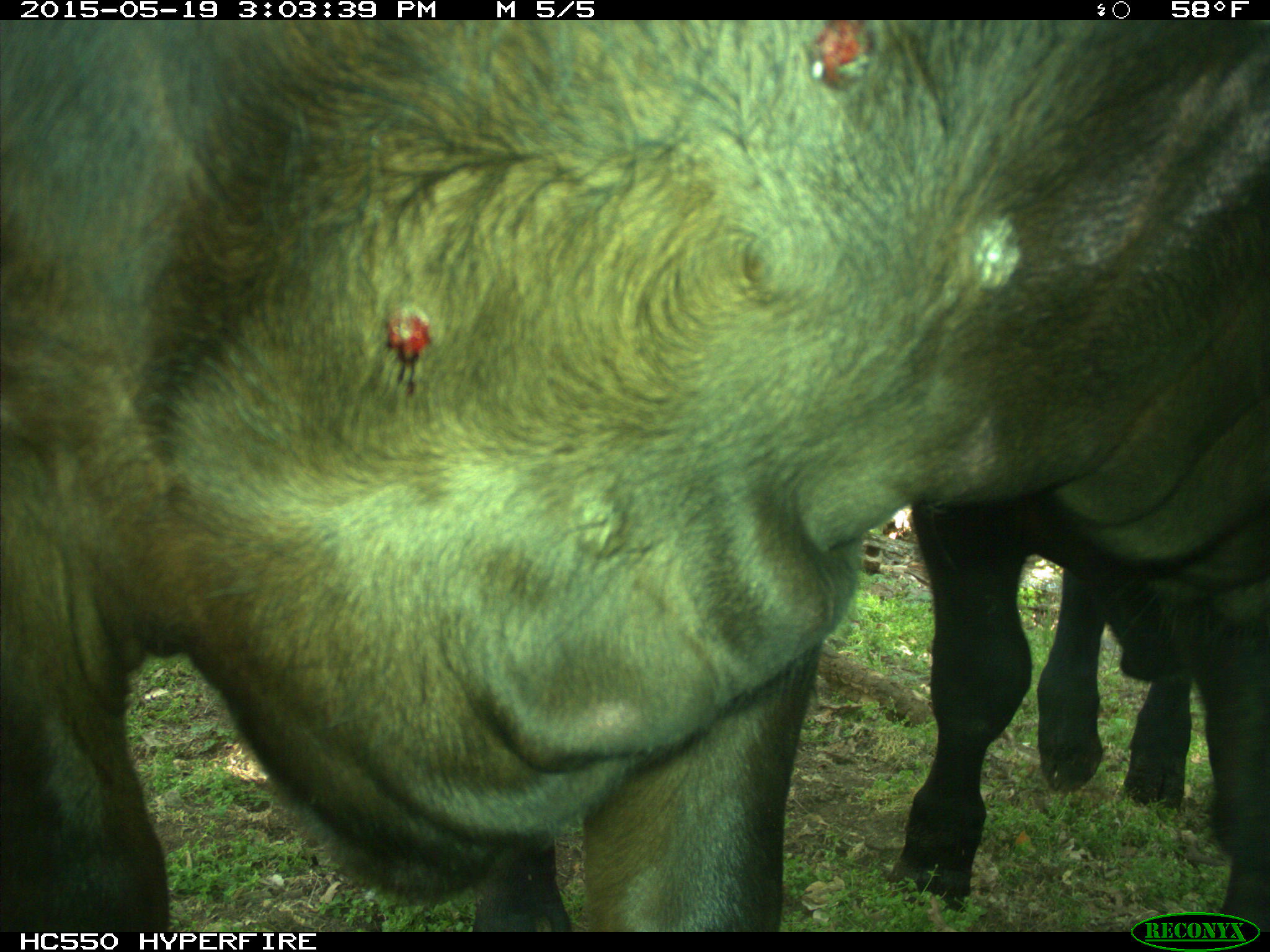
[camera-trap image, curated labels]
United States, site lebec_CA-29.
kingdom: Animalia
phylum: Chordata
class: Mammalia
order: Artiodactyla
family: Bovidae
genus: Bos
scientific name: Bos taurus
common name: domestic cow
Bos taurus (domestic cow).